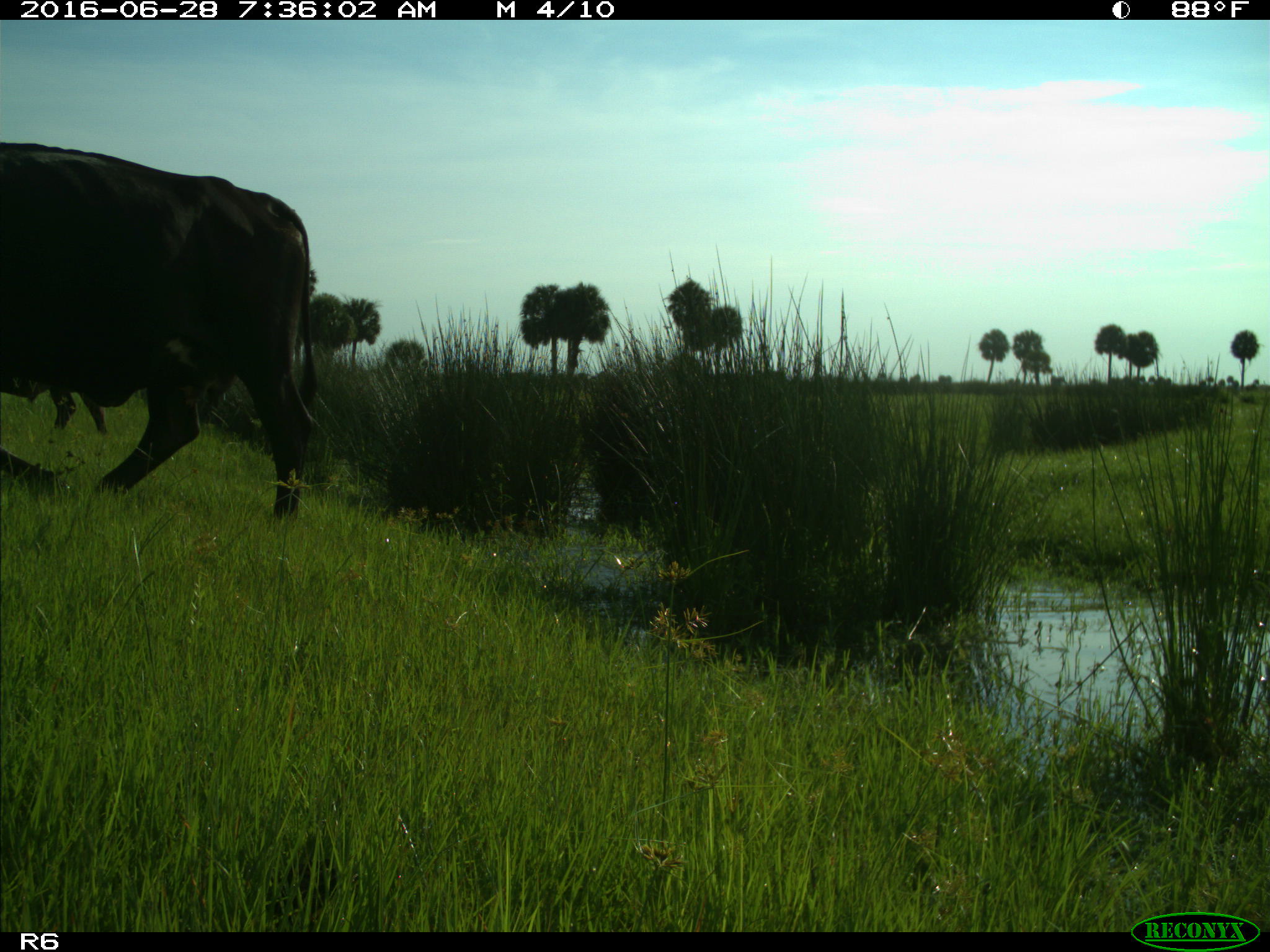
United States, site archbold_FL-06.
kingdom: Animalia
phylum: Chordata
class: Mammalia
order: Artiodactyla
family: Bovidae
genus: Bos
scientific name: Bos taurus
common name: domestic cow